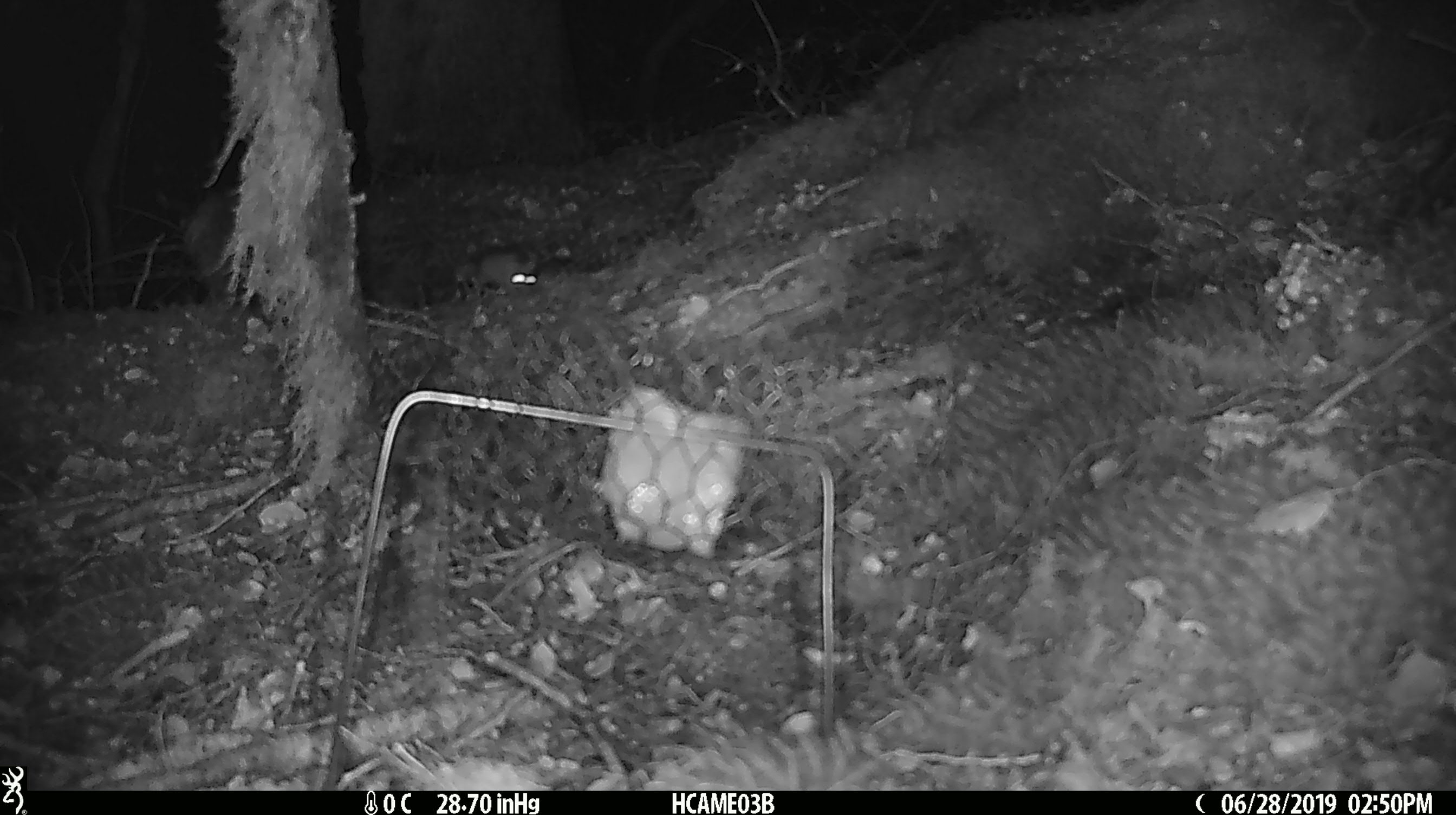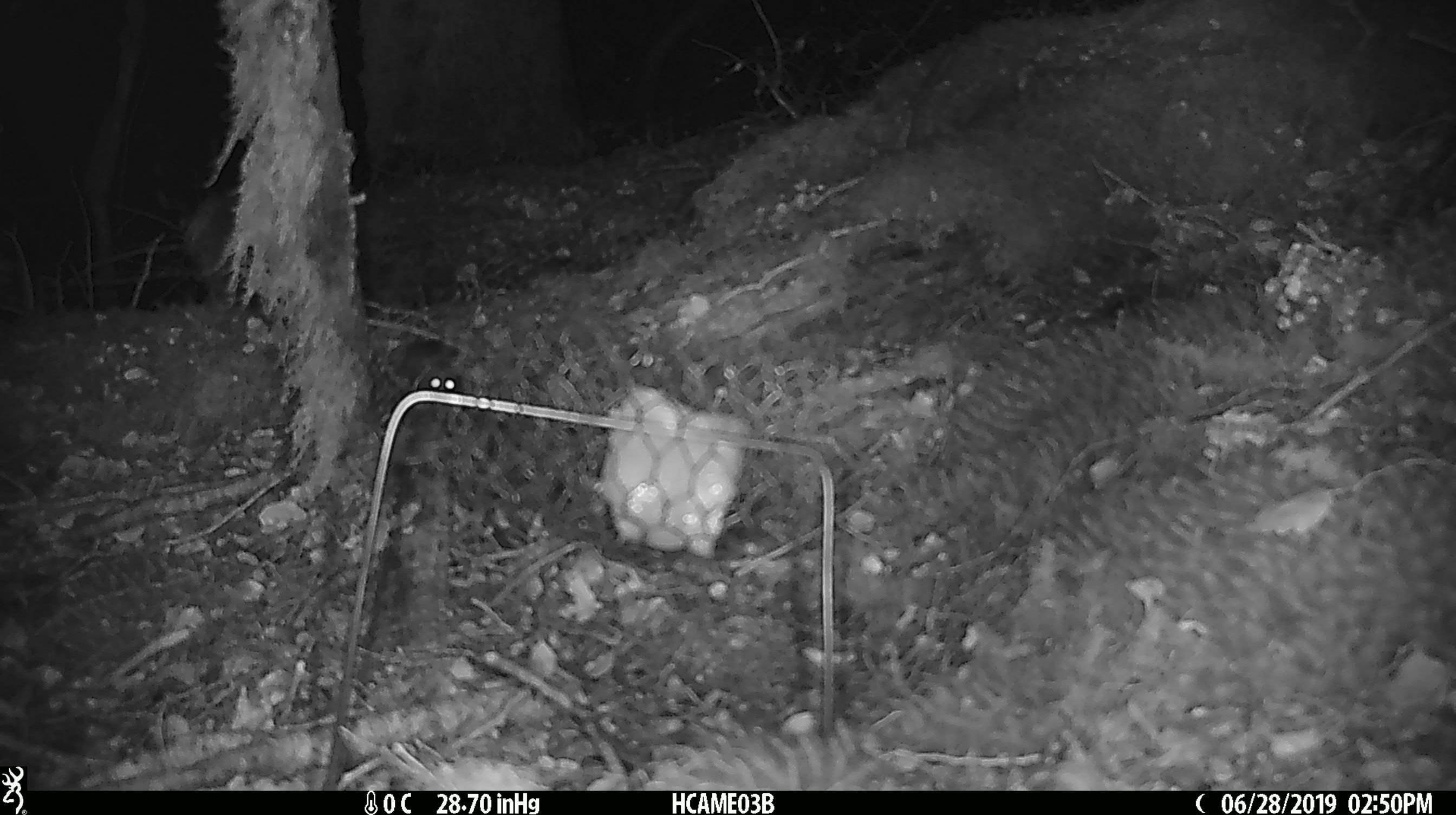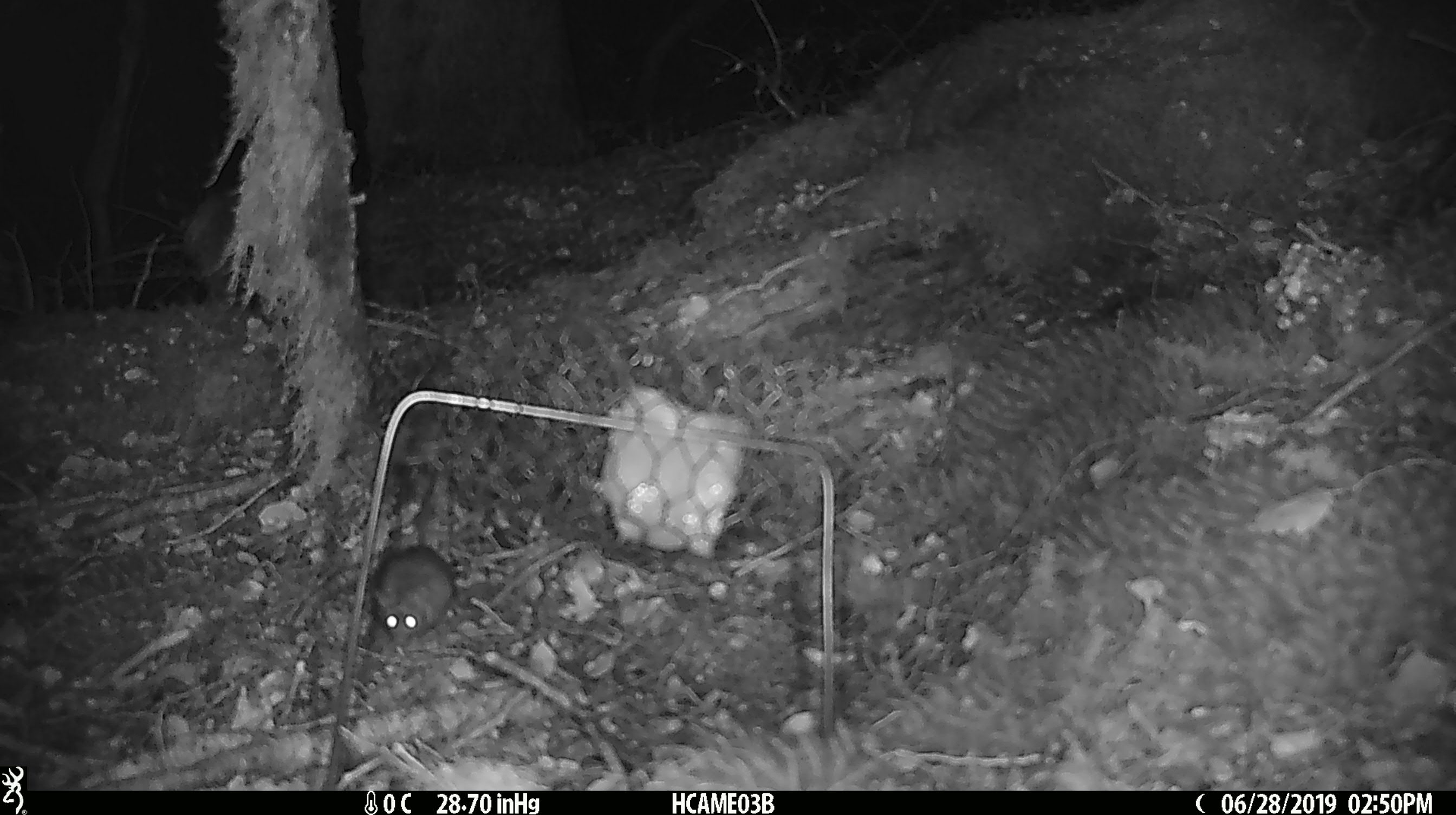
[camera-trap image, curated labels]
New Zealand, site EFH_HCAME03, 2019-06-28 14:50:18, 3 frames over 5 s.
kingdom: Animalia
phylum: Chordata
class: Mammalia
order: Rodentia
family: Muridae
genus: Mus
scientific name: Mus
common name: mouse